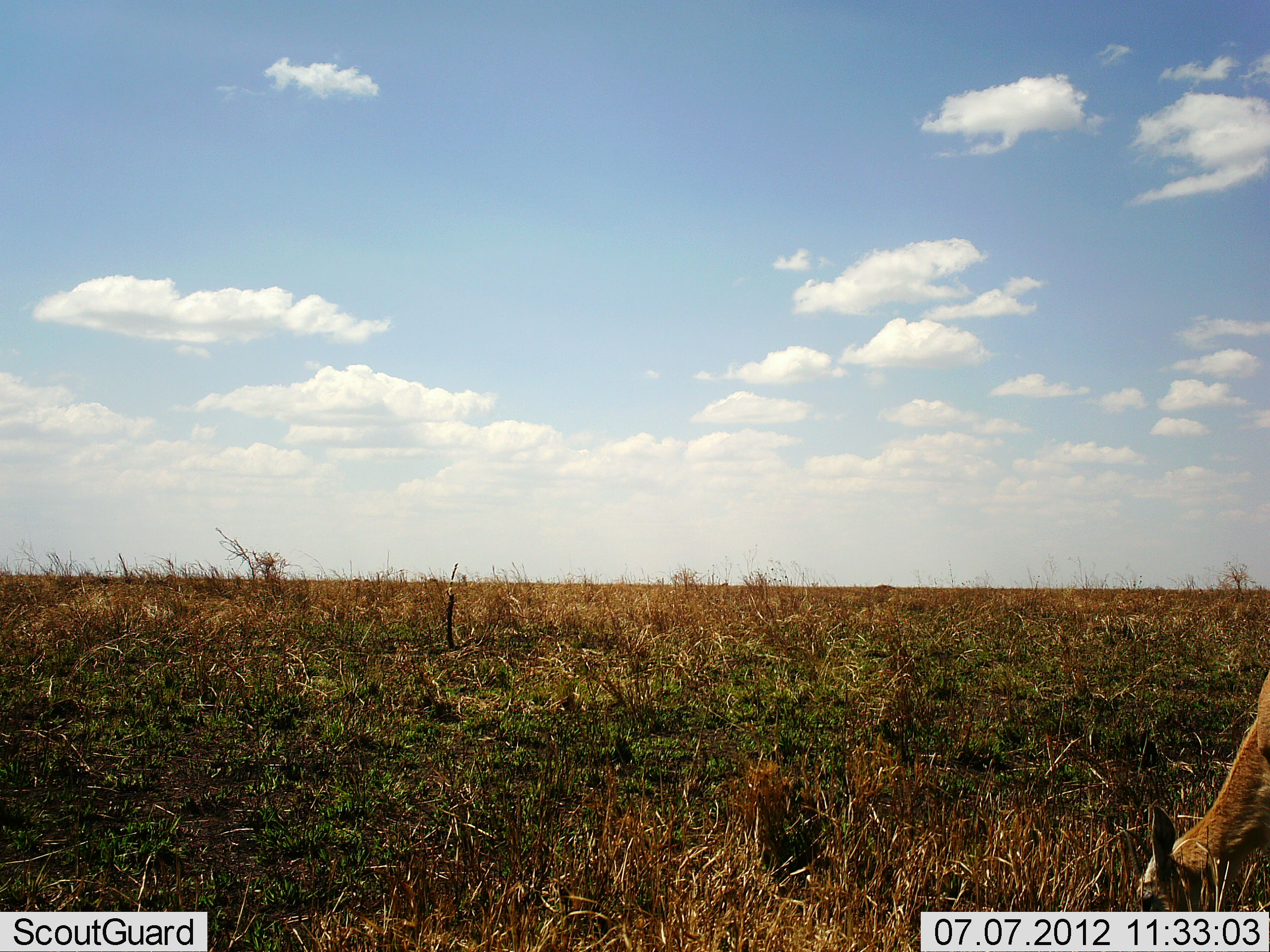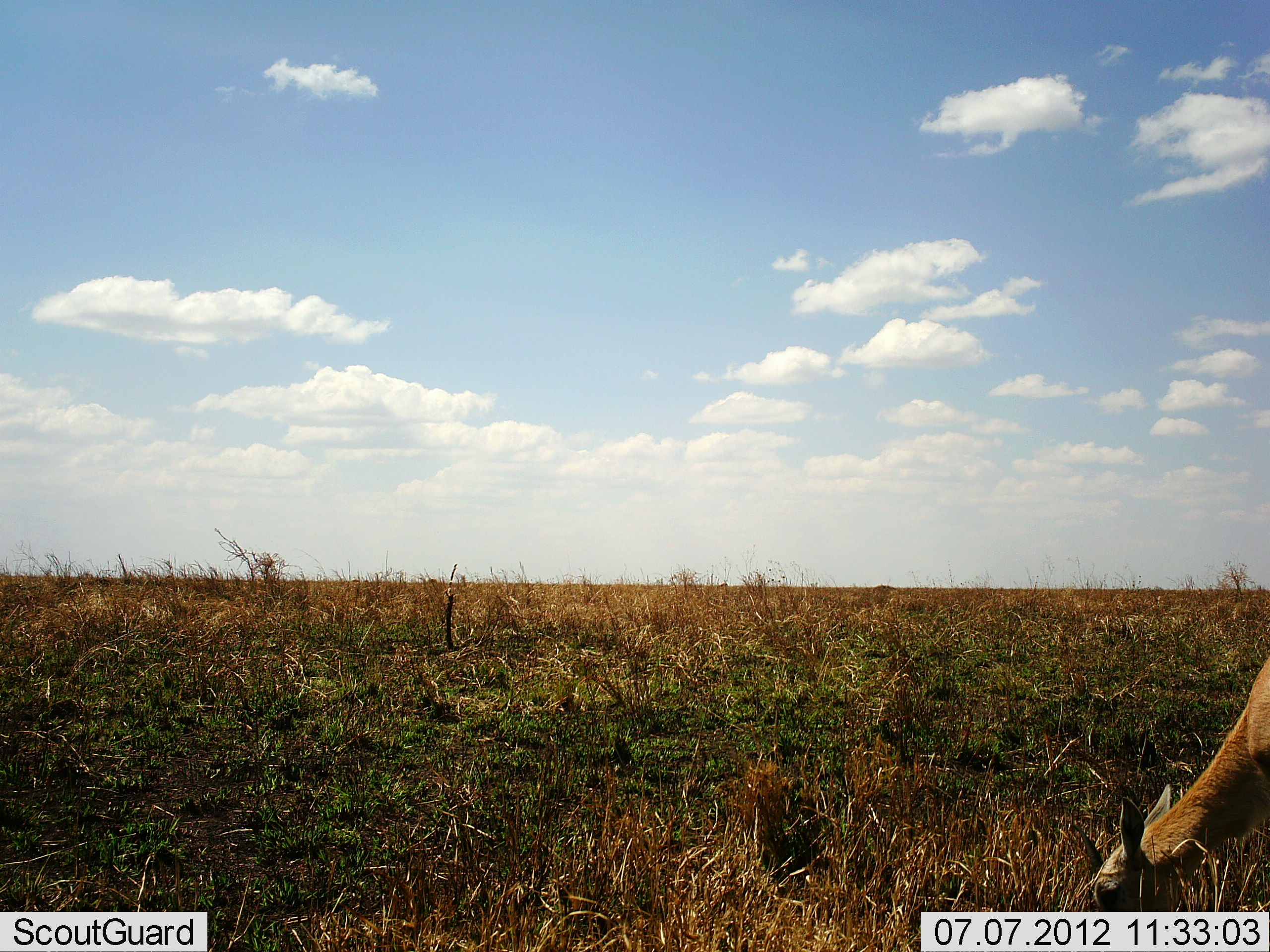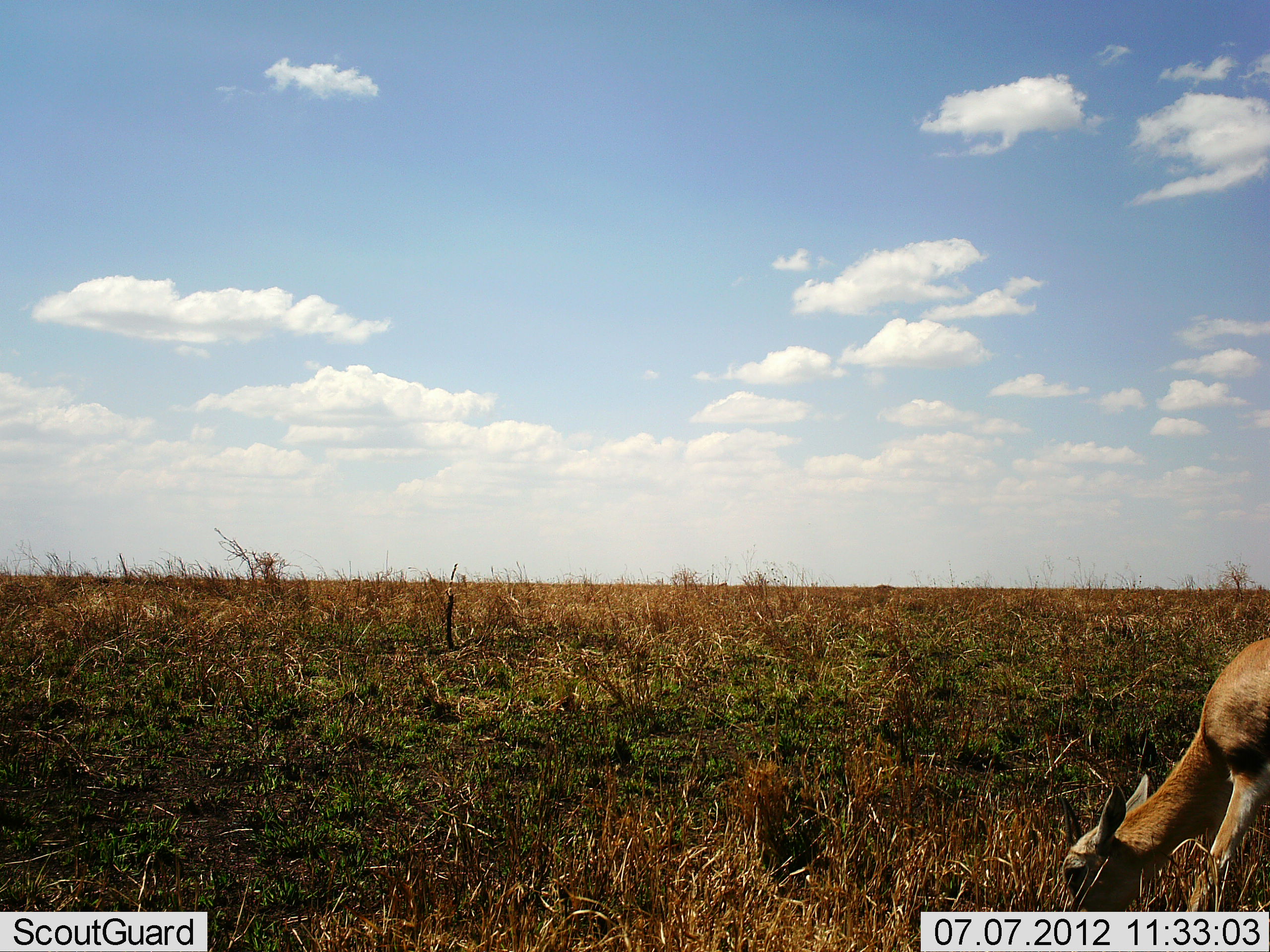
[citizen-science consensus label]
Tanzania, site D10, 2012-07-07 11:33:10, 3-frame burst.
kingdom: Animalia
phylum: Chordata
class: Mammalia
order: Artiodactyla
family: Bovidae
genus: Eudorcas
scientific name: Eudorcas thomsonii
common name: thomson's gazelle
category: gazellethomsons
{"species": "gazellethomsons (thomson's gazelle) (Eudorcas thomsonii)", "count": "1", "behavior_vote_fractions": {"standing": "11%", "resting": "0%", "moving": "0%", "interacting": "0%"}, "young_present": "0%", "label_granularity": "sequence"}